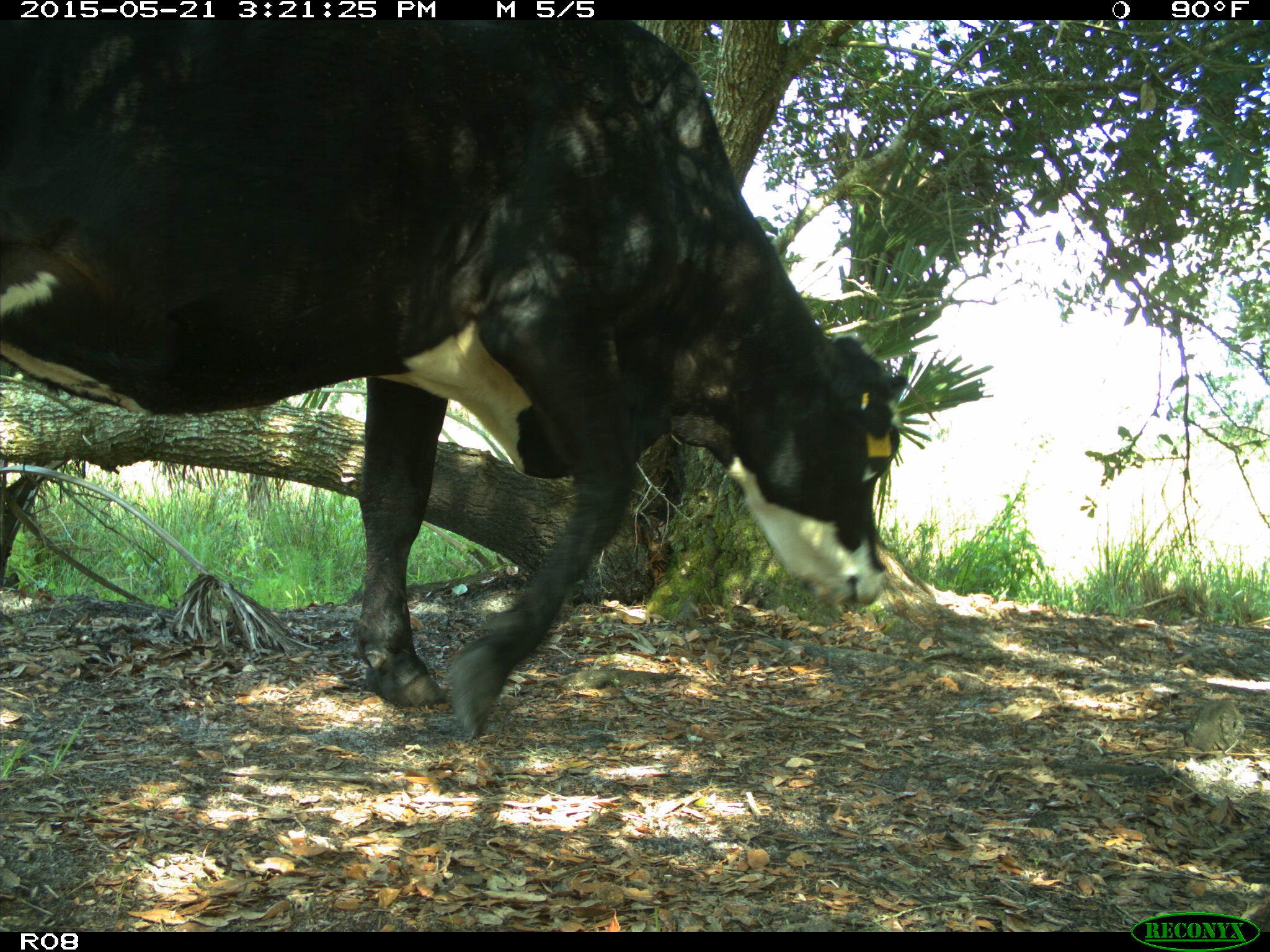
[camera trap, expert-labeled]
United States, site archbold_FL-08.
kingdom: Animalia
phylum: Chordata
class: Mammalia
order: Artiodactyla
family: Bovidae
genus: Bos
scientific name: Bos taurus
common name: domestic cow